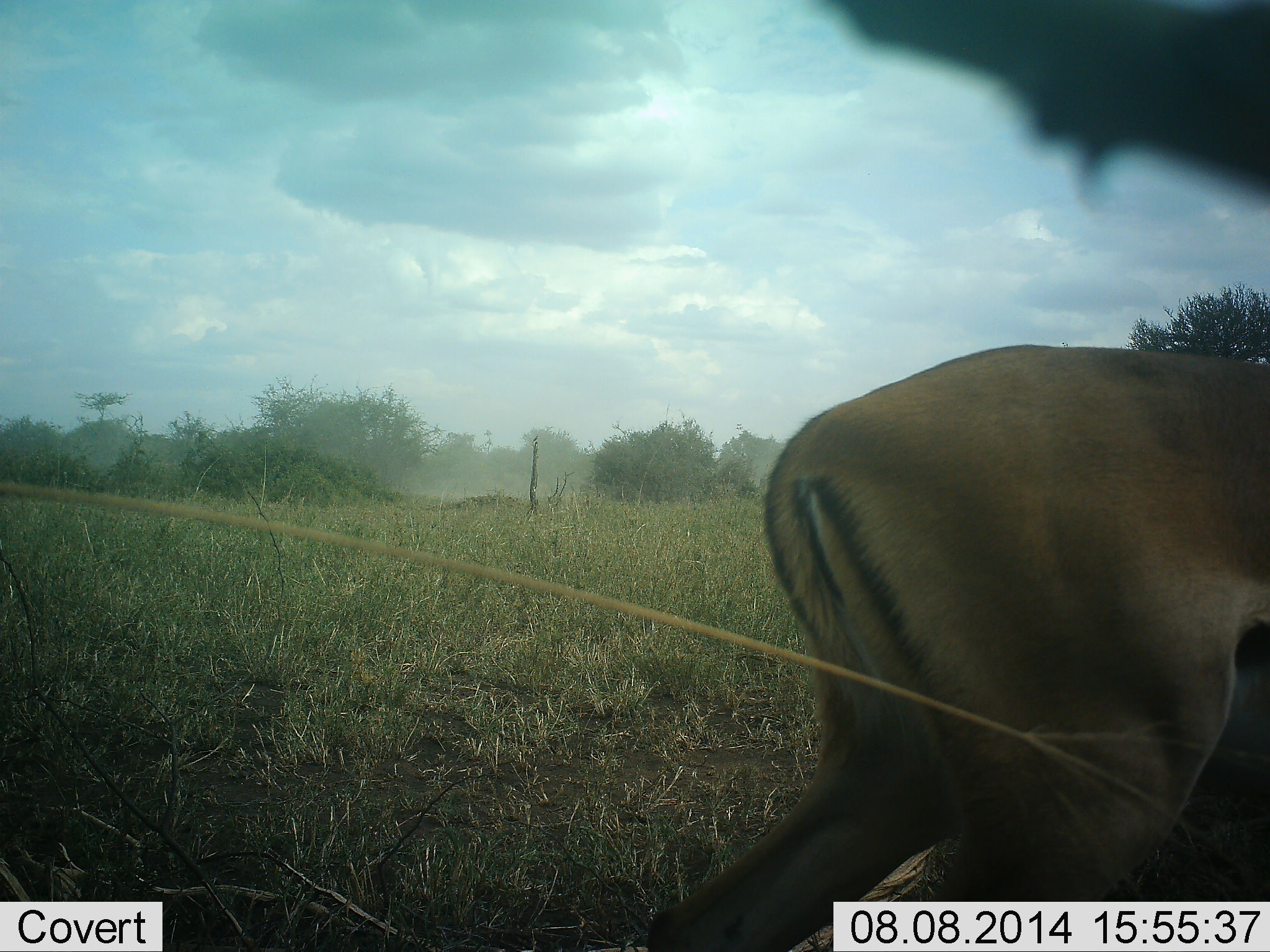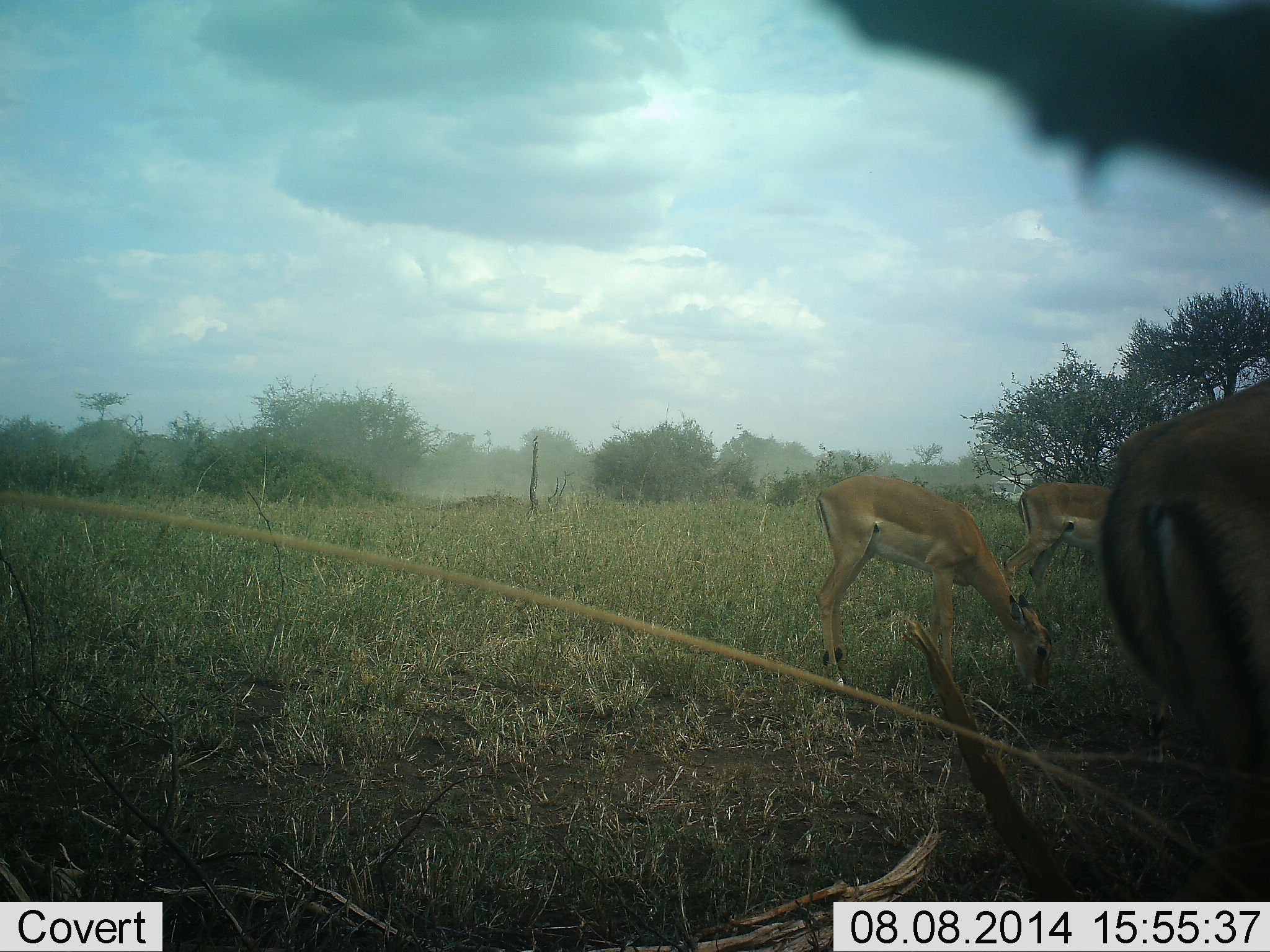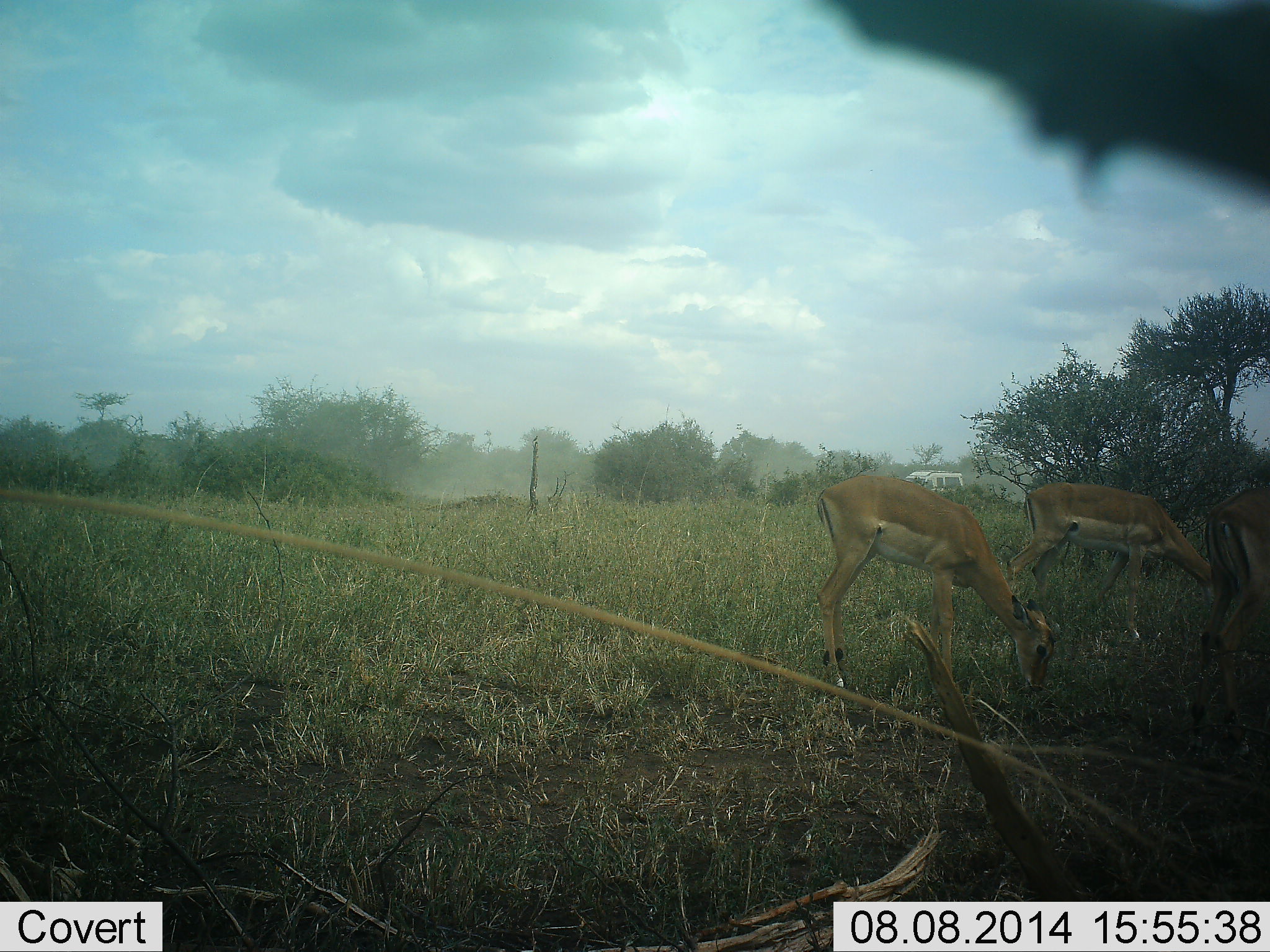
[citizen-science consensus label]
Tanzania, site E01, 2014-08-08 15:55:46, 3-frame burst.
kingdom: Animalia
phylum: Chordata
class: Mammalia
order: Artiodactyla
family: Bovidae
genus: Aepyceros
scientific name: Aepyceros melampus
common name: impala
Impala (Aepyceros melampus), count 3. Behavior (volunteer vote fractions): standing 31%, resting 0%, moving 38%, interacting 0%. Young present (vote fraction): 0%. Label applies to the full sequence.